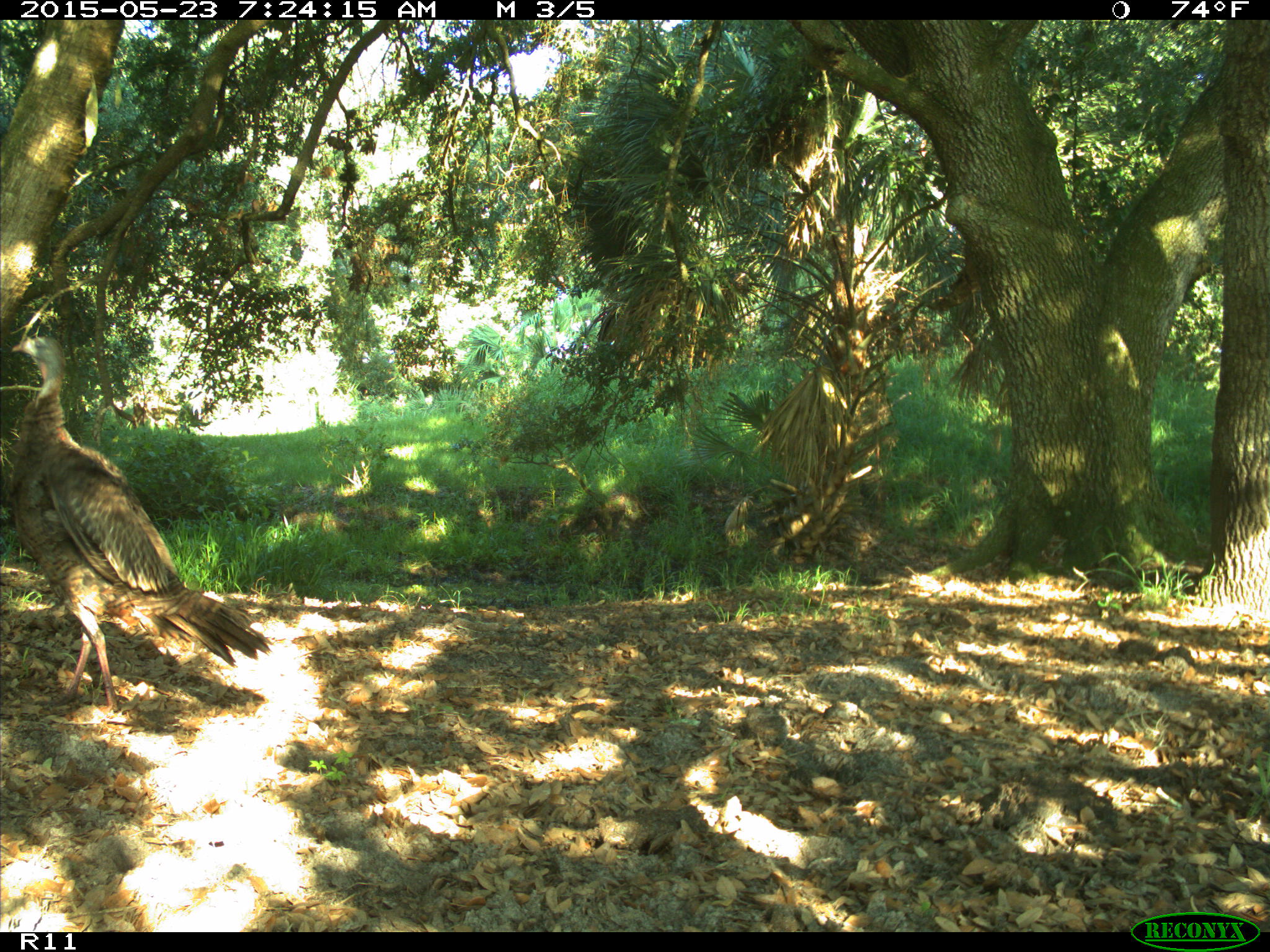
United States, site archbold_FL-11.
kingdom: Animalia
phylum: Chordata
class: Aves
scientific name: Aves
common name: birds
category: unidentified bird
Unidentified bird (birds) (Aves).